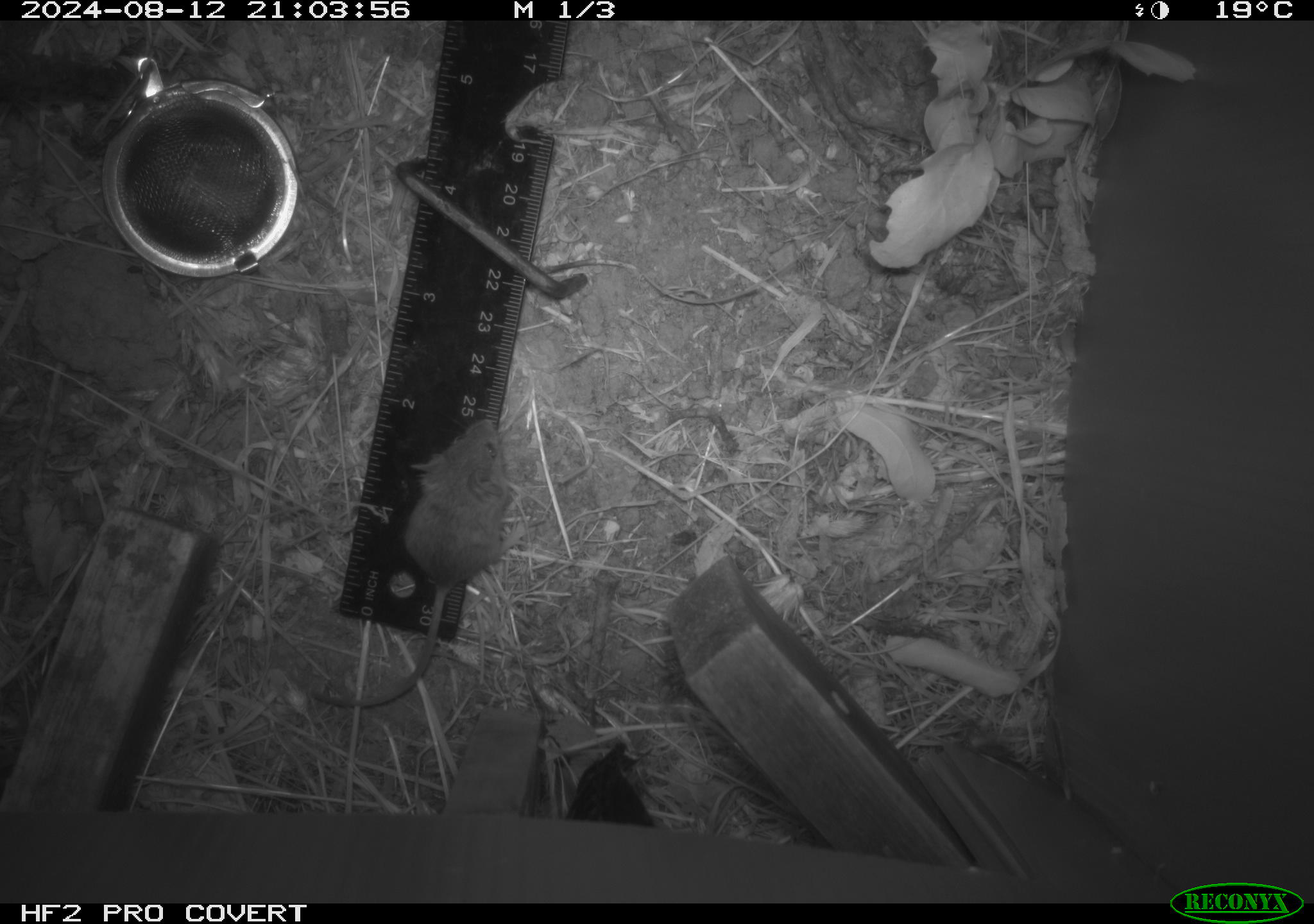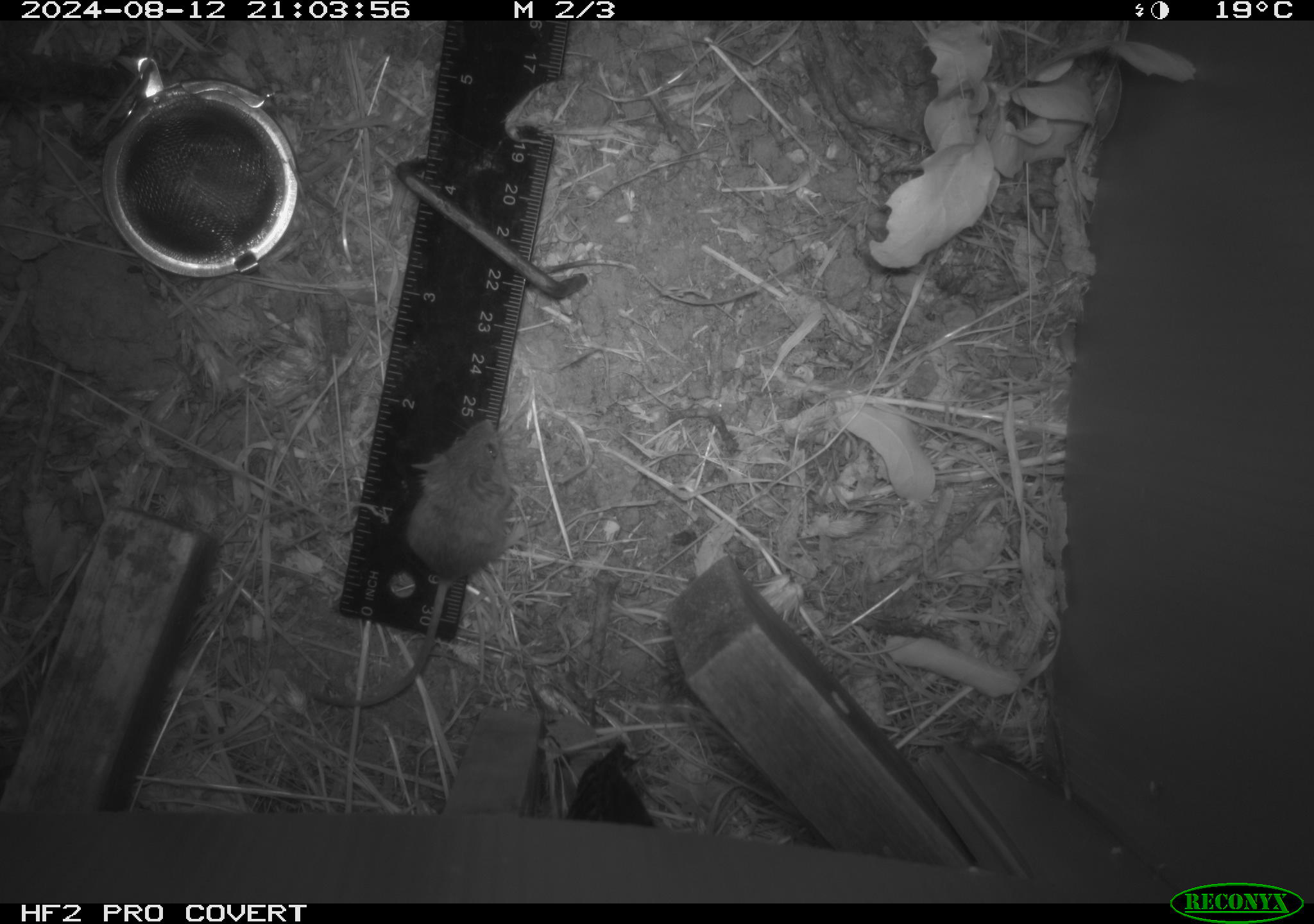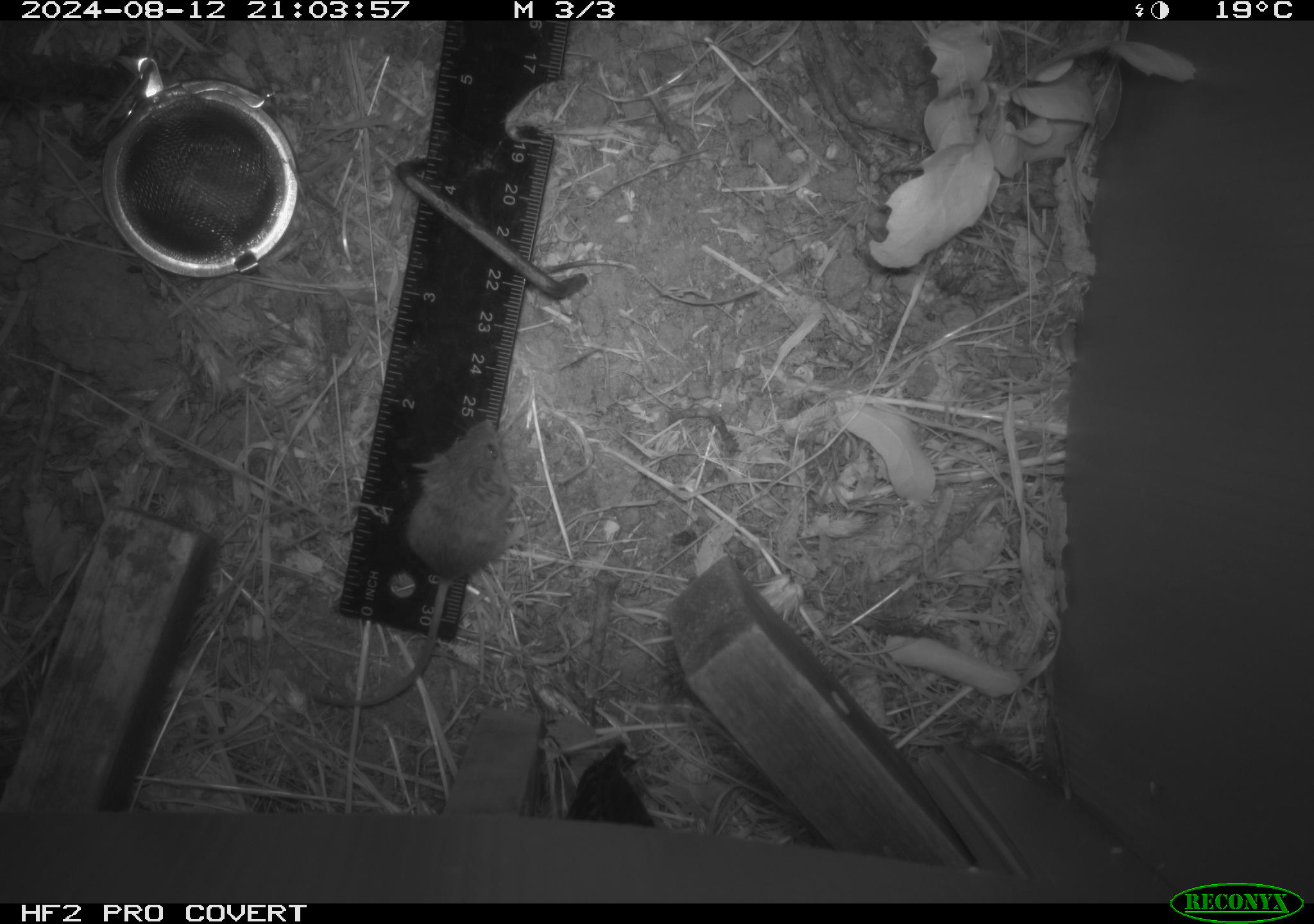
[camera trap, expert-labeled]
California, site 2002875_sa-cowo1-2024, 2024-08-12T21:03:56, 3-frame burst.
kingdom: Animalia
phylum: Chordata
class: Mammalia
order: Rodentia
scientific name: Rodentia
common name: mouse species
Mouse species (Rodentia).